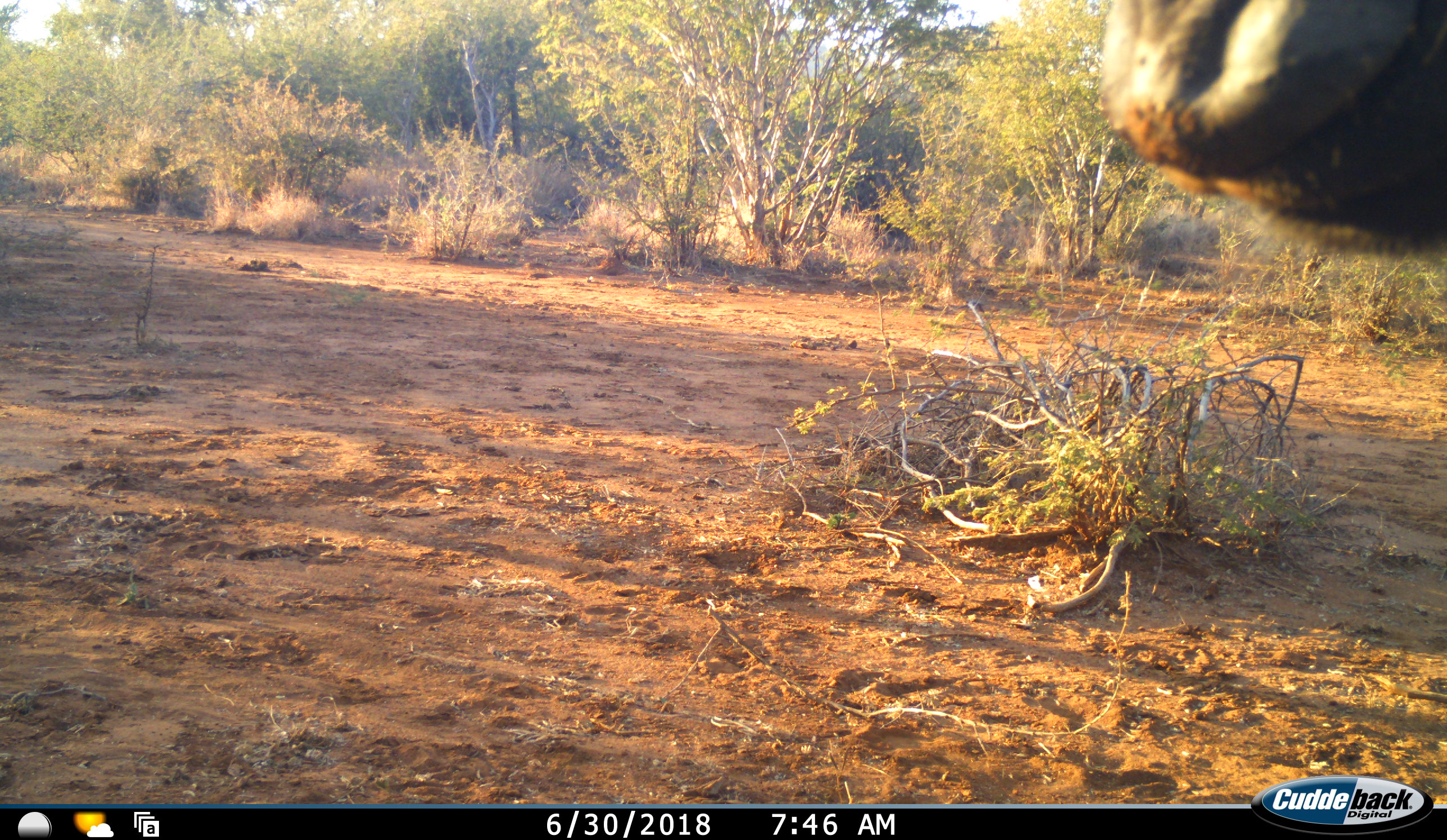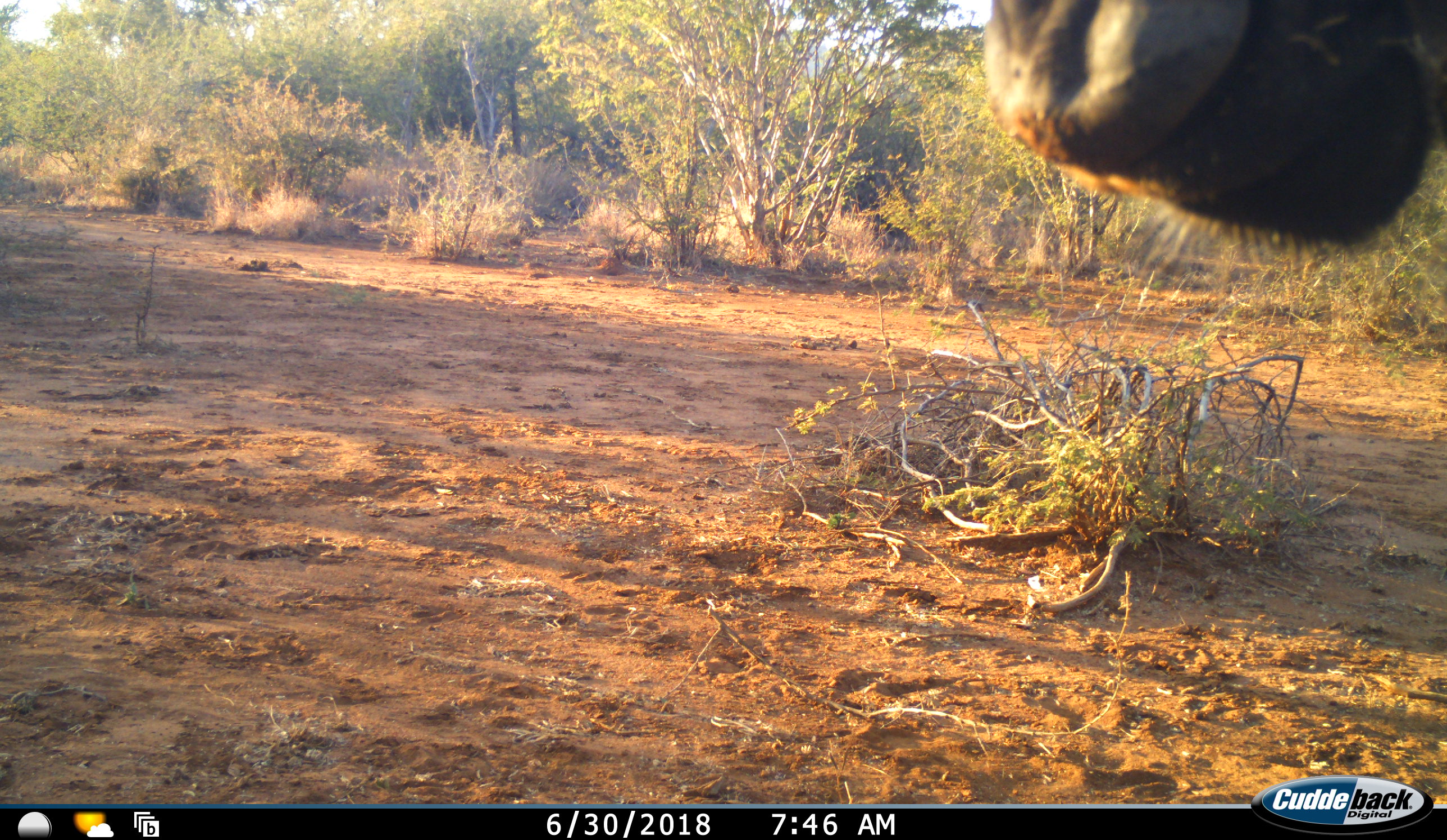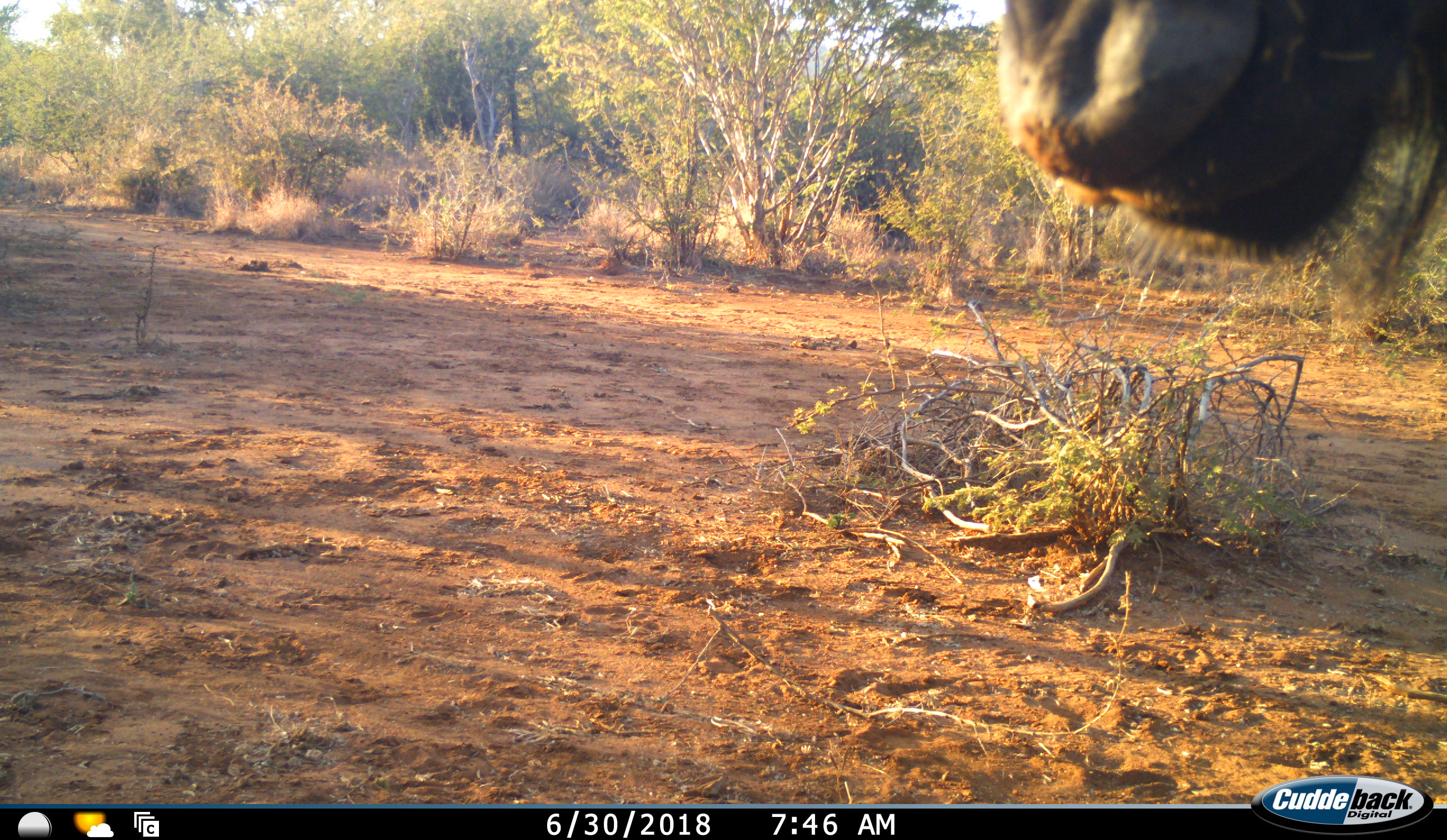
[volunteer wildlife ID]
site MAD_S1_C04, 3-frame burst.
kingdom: Animalia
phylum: Chordata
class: Mammalia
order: Artiodactyla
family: Bovidae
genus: Connochaetes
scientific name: Connochaetes taurinus taurinus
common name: blue wildebeest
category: wildebeestblue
Wildebeestblue (blue wildebeest) (Connochaetes taurinus taurinus), count 1. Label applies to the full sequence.